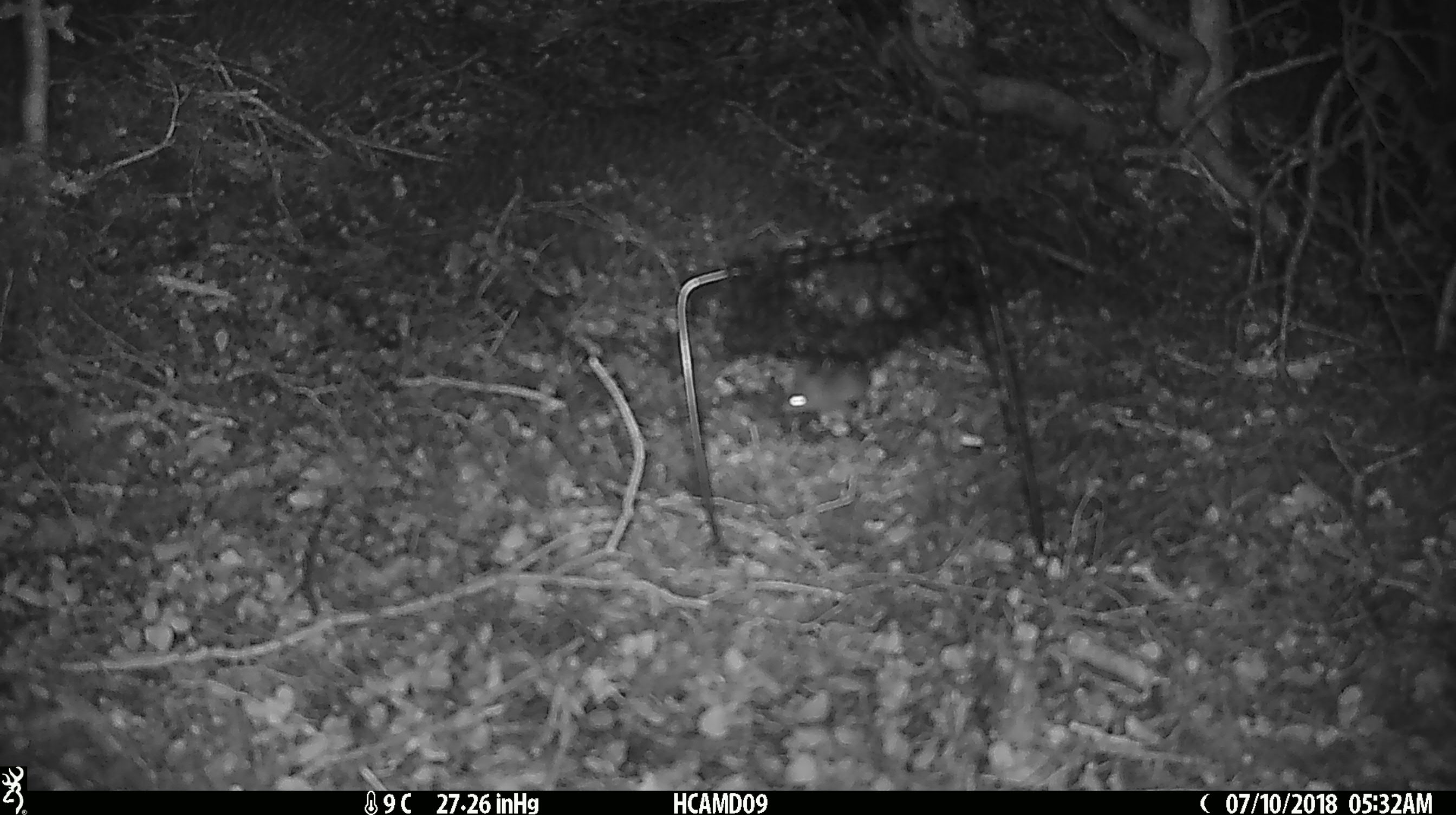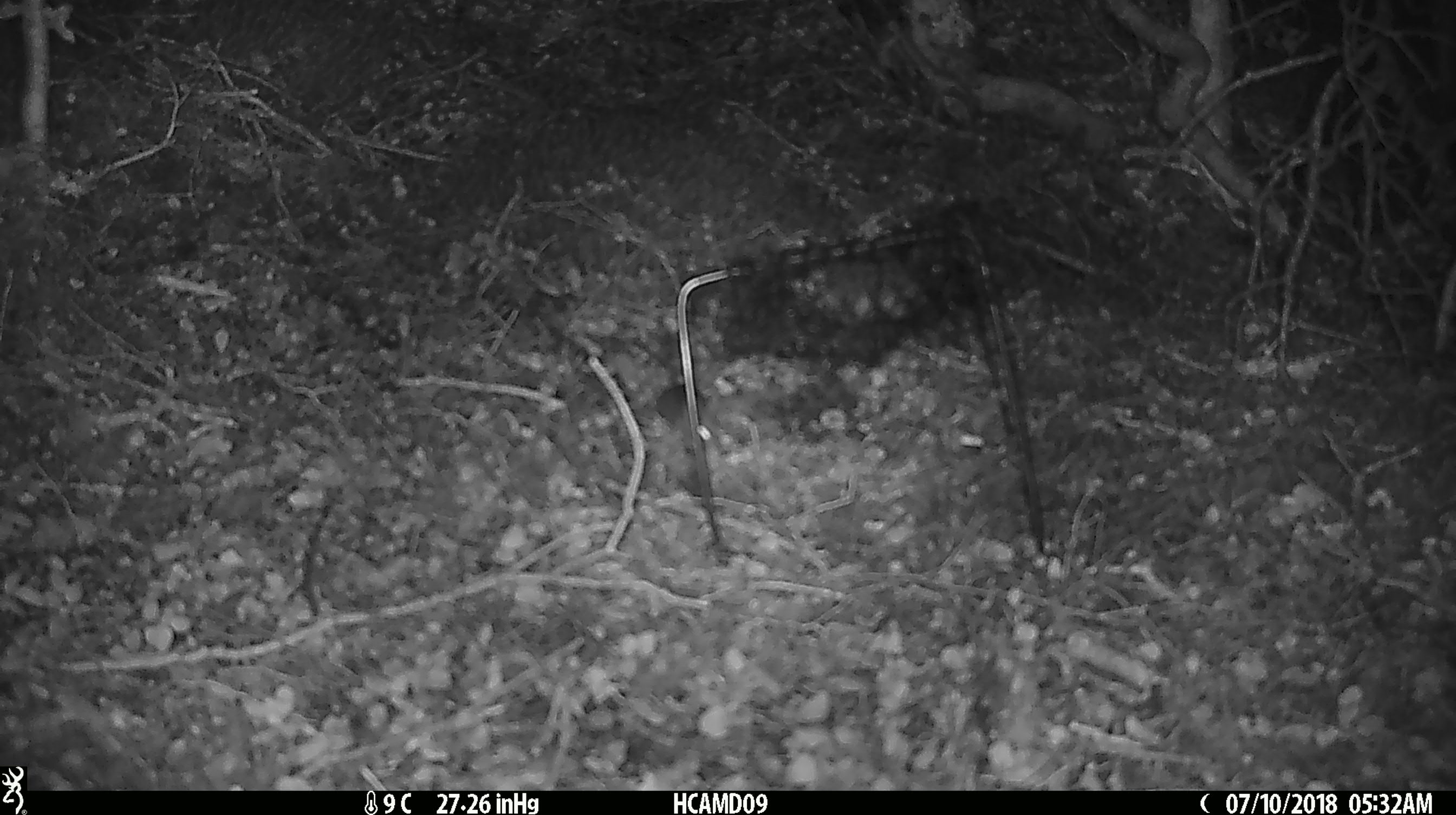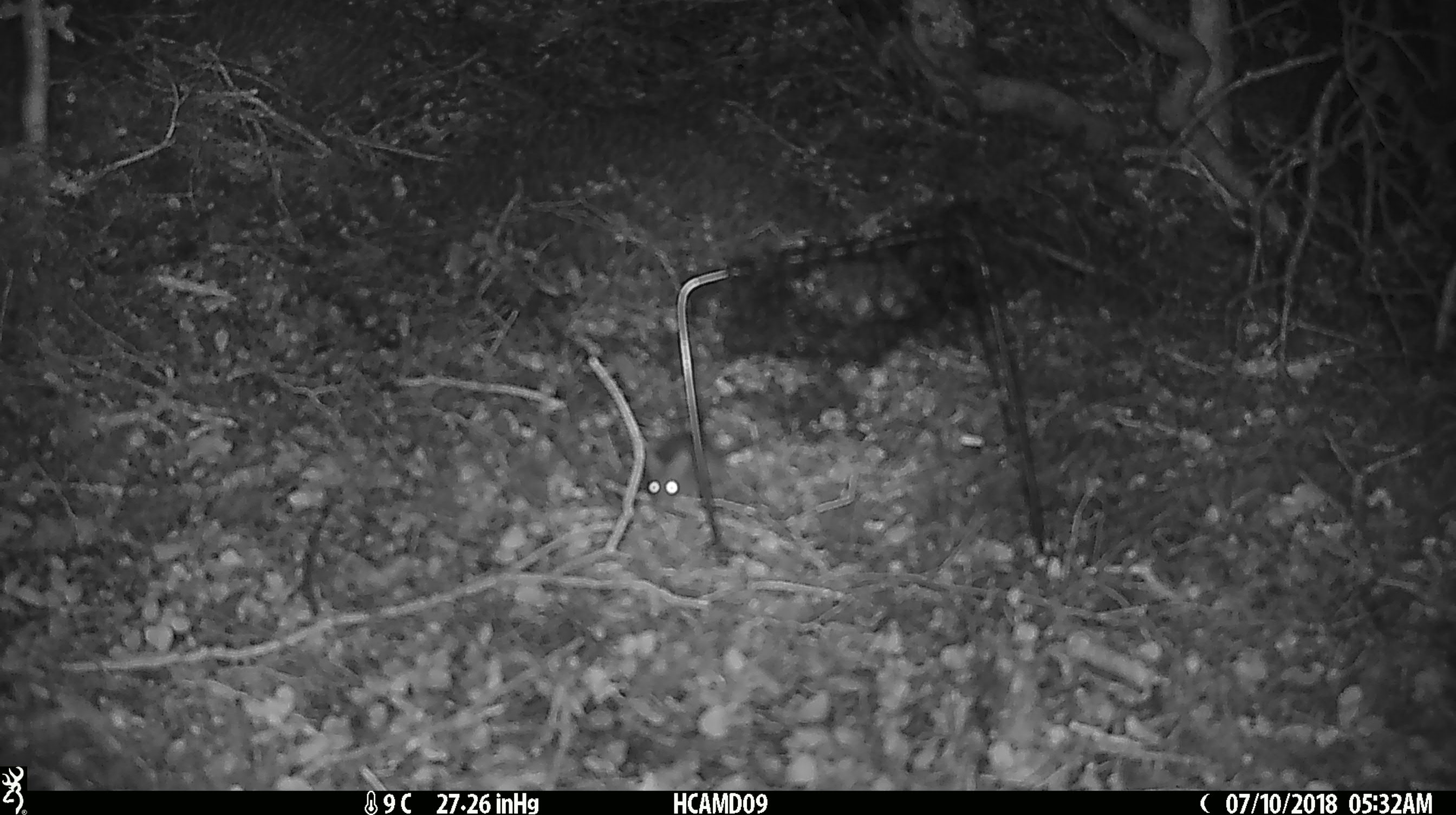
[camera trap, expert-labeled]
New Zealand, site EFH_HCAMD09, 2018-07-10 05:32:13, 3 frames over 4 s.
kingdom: Animalia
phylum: Chordata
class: Mammalia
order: Rodentia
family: Muridae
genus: Mus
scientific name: Mus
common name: mouse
Mouse (Mus).